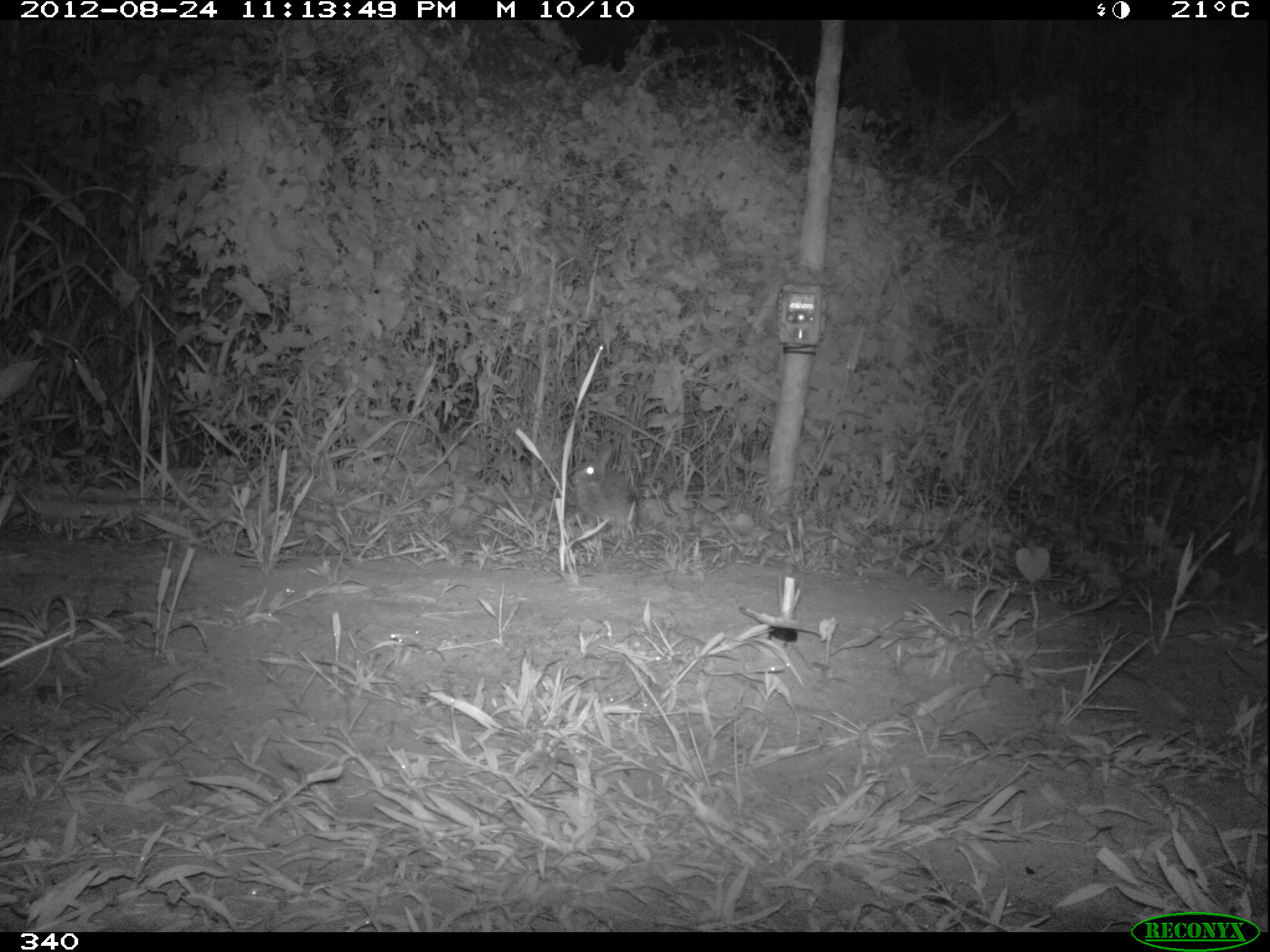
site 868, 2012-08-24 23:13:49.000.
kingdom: Animalia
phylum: Chordata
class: Mammalia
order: Lagomorpha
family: Leporidae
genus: Sylvilagus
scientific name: Sylvilagus brasiliensis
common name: tapeti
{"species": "Sylvilagus brasiliensis (tapeti)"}